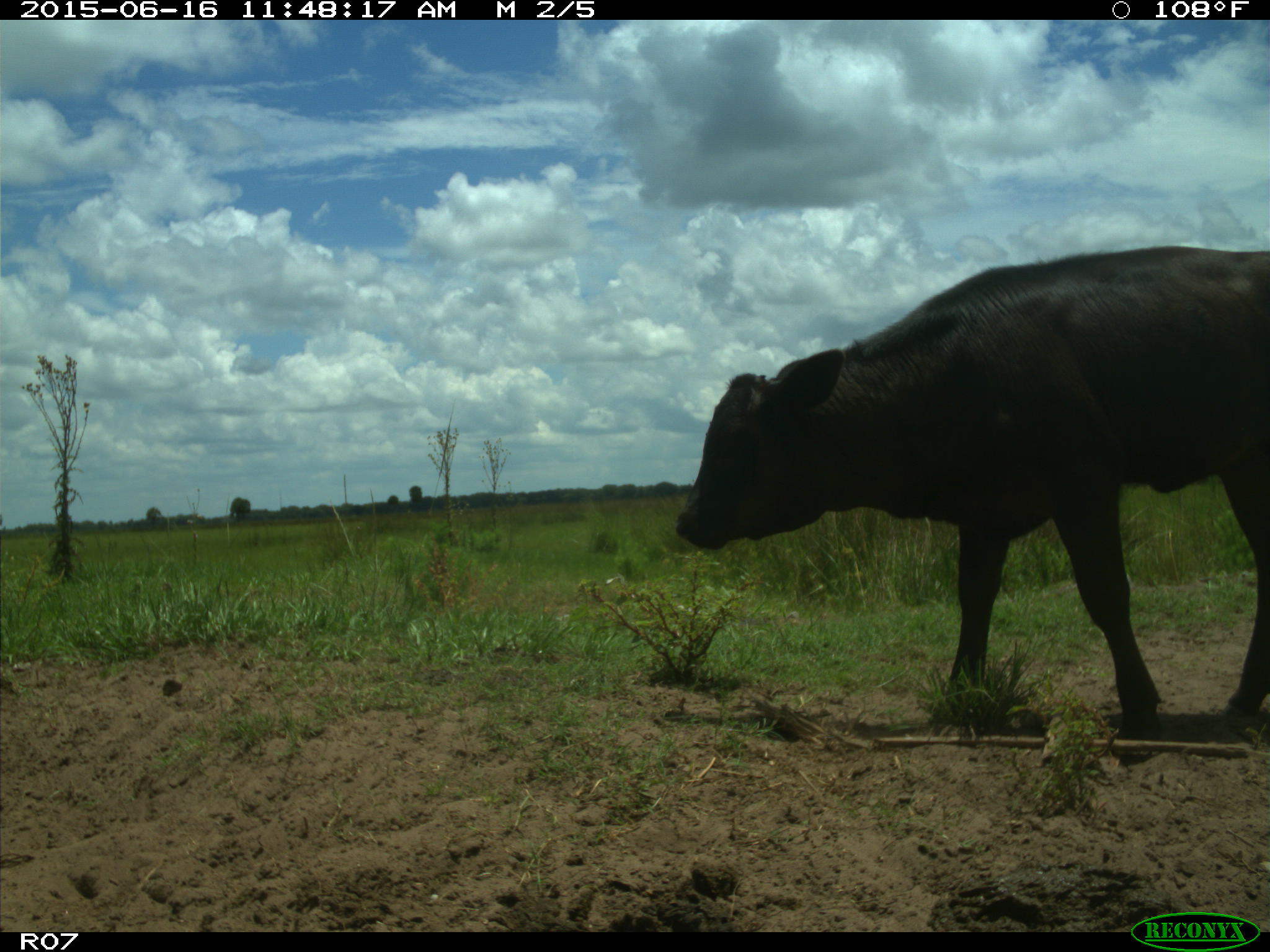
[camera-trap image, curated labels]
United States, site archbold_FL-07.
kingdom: Animalia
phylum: Chordata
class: Mammalia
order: Artiodactyla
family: Bovidae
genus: Bos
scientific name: Bos taurus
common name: domestic cow